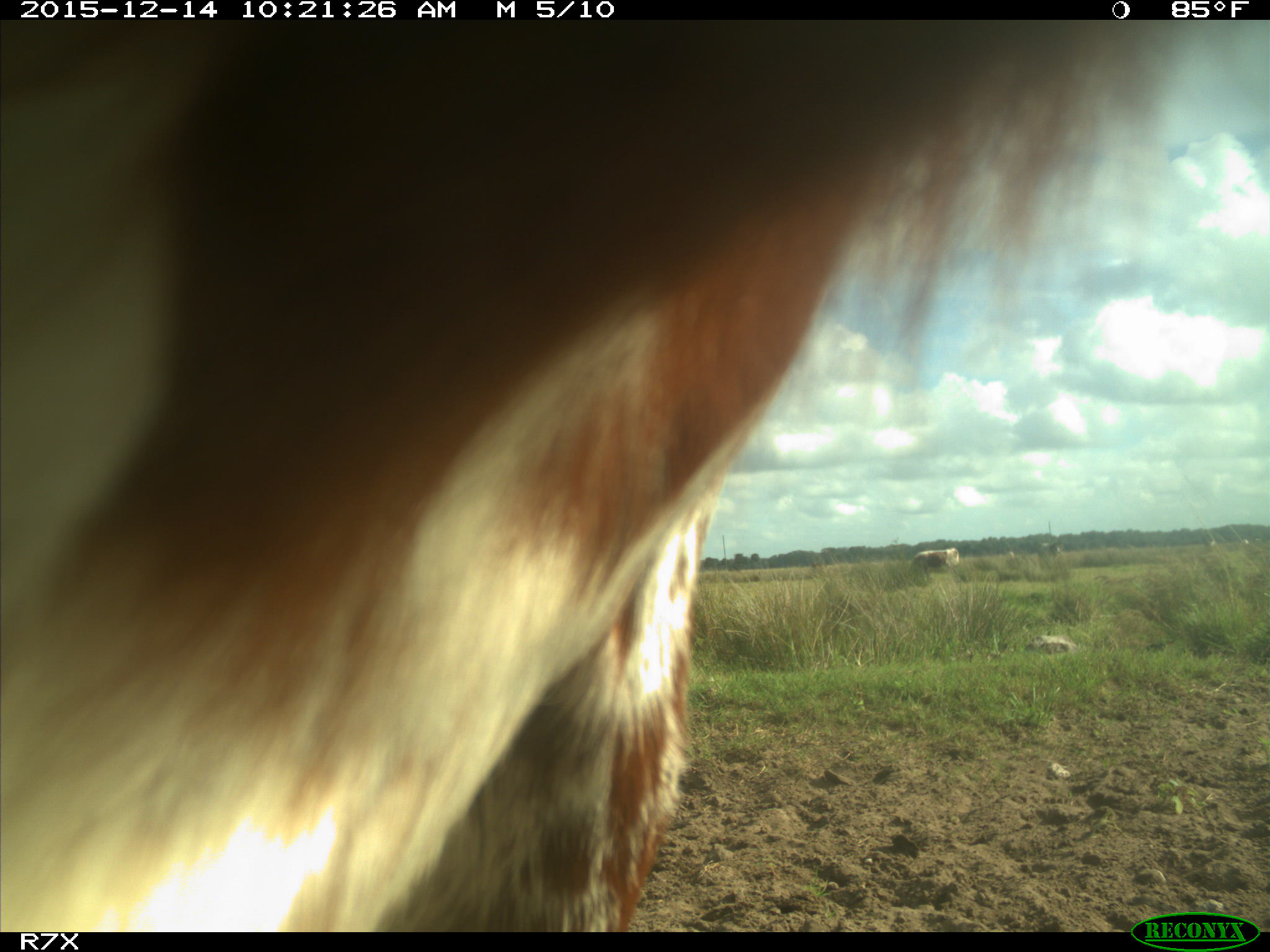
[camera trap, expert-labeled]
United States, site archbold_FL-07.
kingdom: Animalia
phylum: Chordata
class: Mammalia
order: Artiodactyla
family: Bovidae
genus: Bos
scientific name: Bos taurus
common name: domestic cow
Bos taurus (domestic cow).